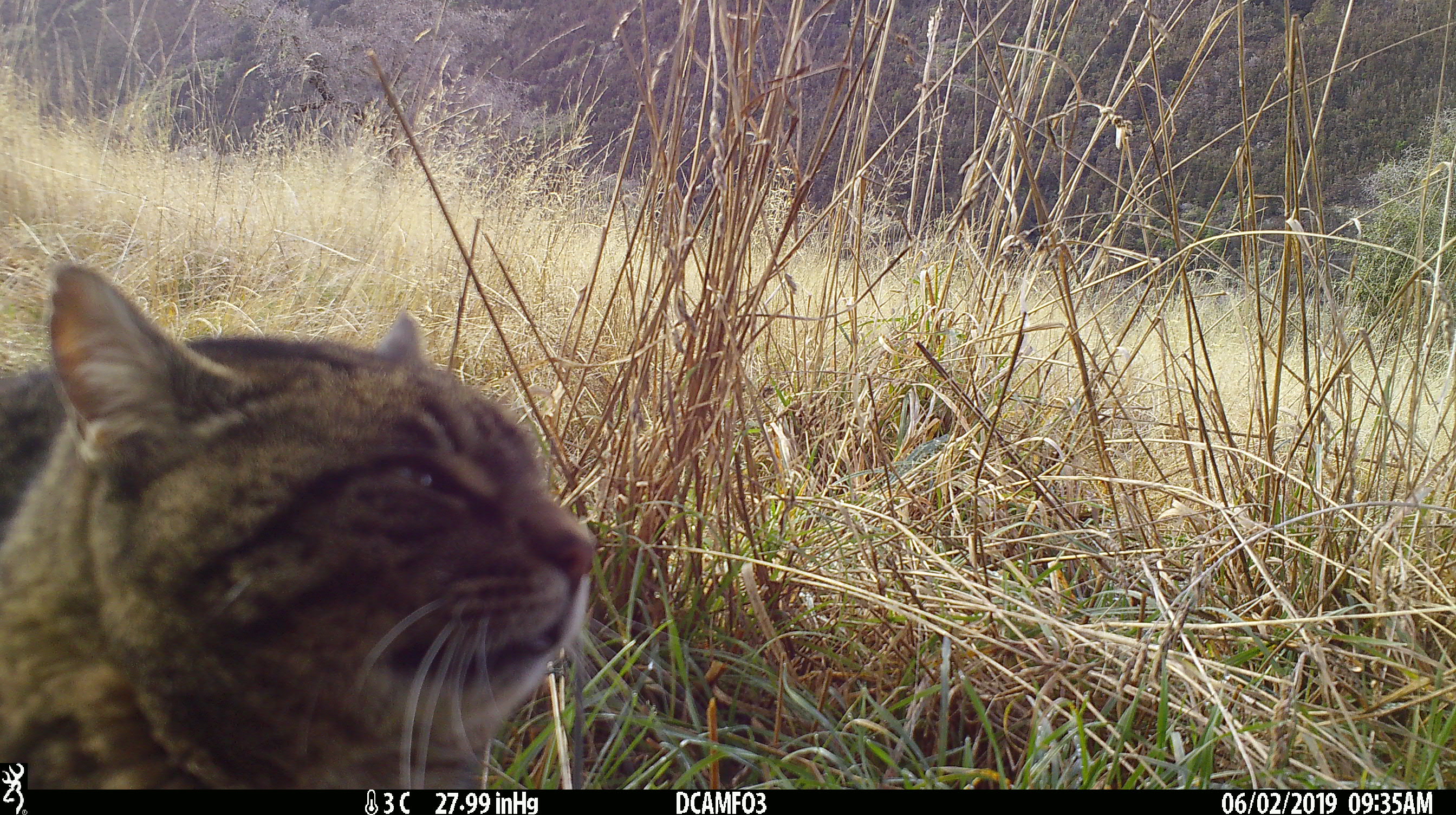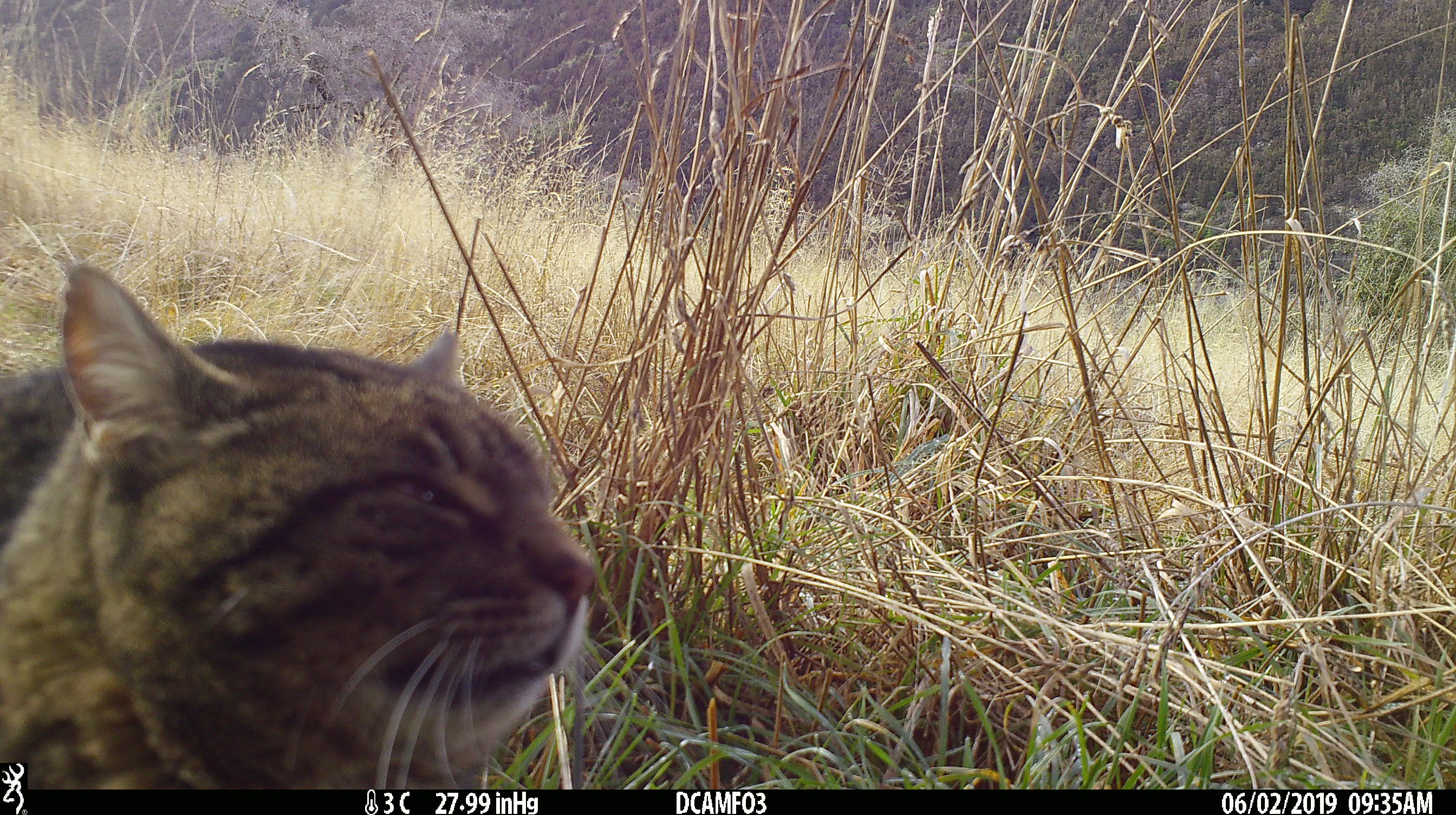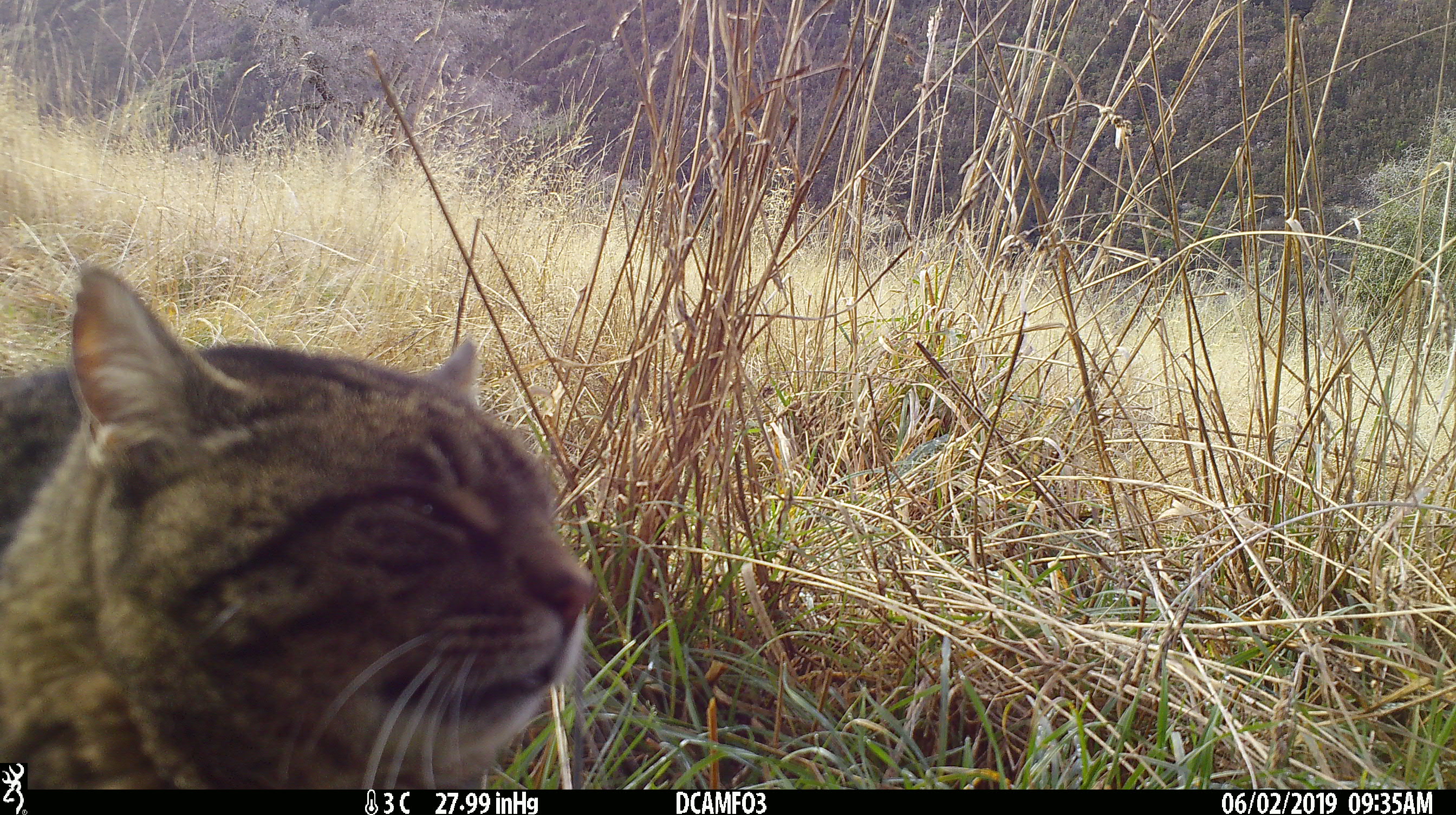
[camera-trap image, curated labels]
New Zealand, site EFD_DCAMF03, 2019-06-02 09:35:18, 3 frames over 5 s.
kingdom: Animalia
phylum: Chordata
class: Mammalia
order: Carnivora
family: Felidae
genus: Felis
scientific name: Felis catus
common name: domestic cat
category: cat